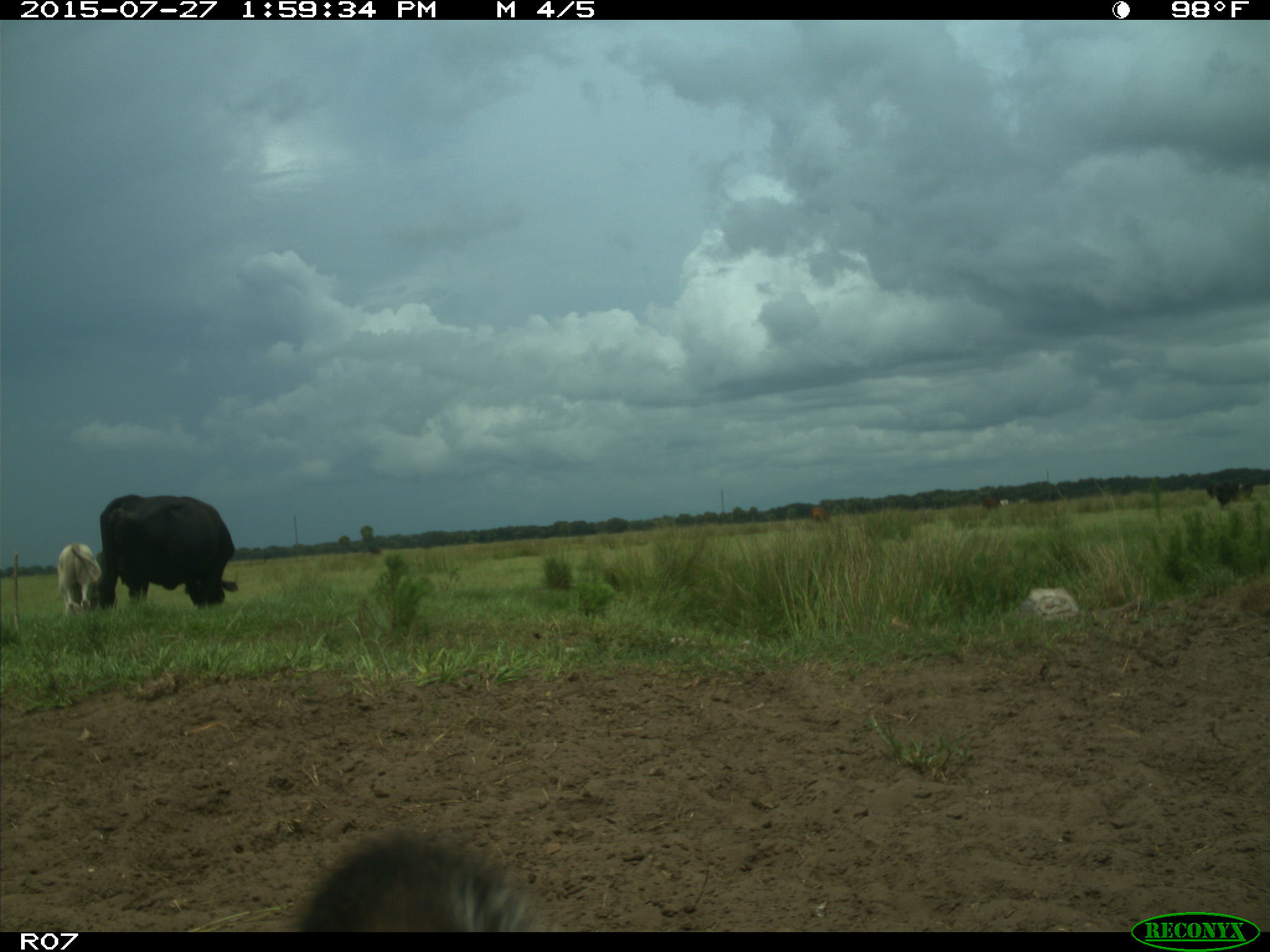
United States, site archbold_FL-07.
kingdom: Animalia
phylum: Chordata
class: Mammalia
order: Artiodactyla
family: Bovidae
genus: Bos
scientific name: Bos taurus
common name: domestic cow